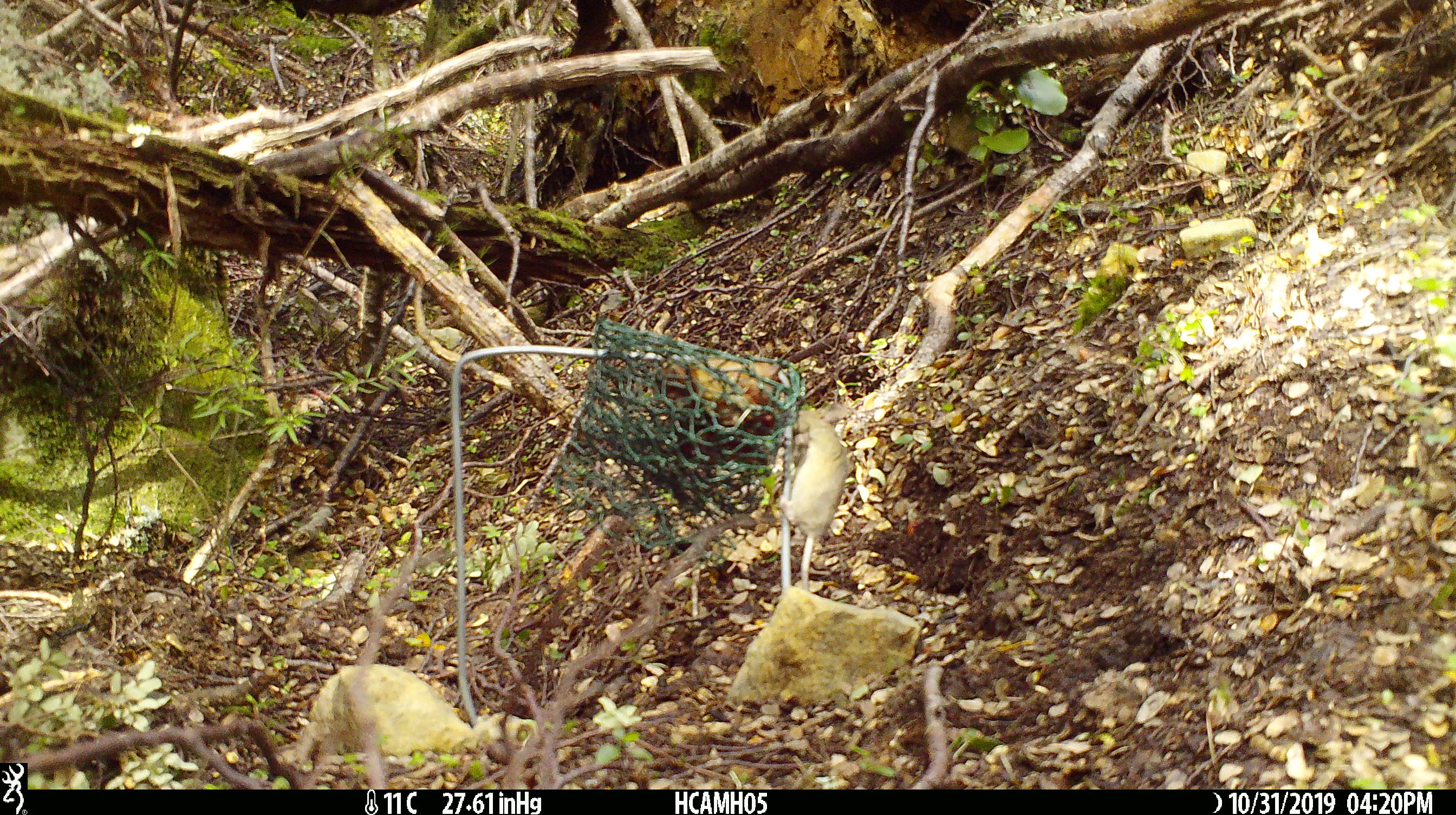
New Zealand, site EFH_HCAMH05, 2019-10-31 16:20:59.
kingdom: Animalia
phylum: Chordata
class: Mammalia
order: Rodentia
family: Muridae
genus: Mus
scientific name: Mus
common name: mouse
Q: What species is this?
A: Mouse (Mus).